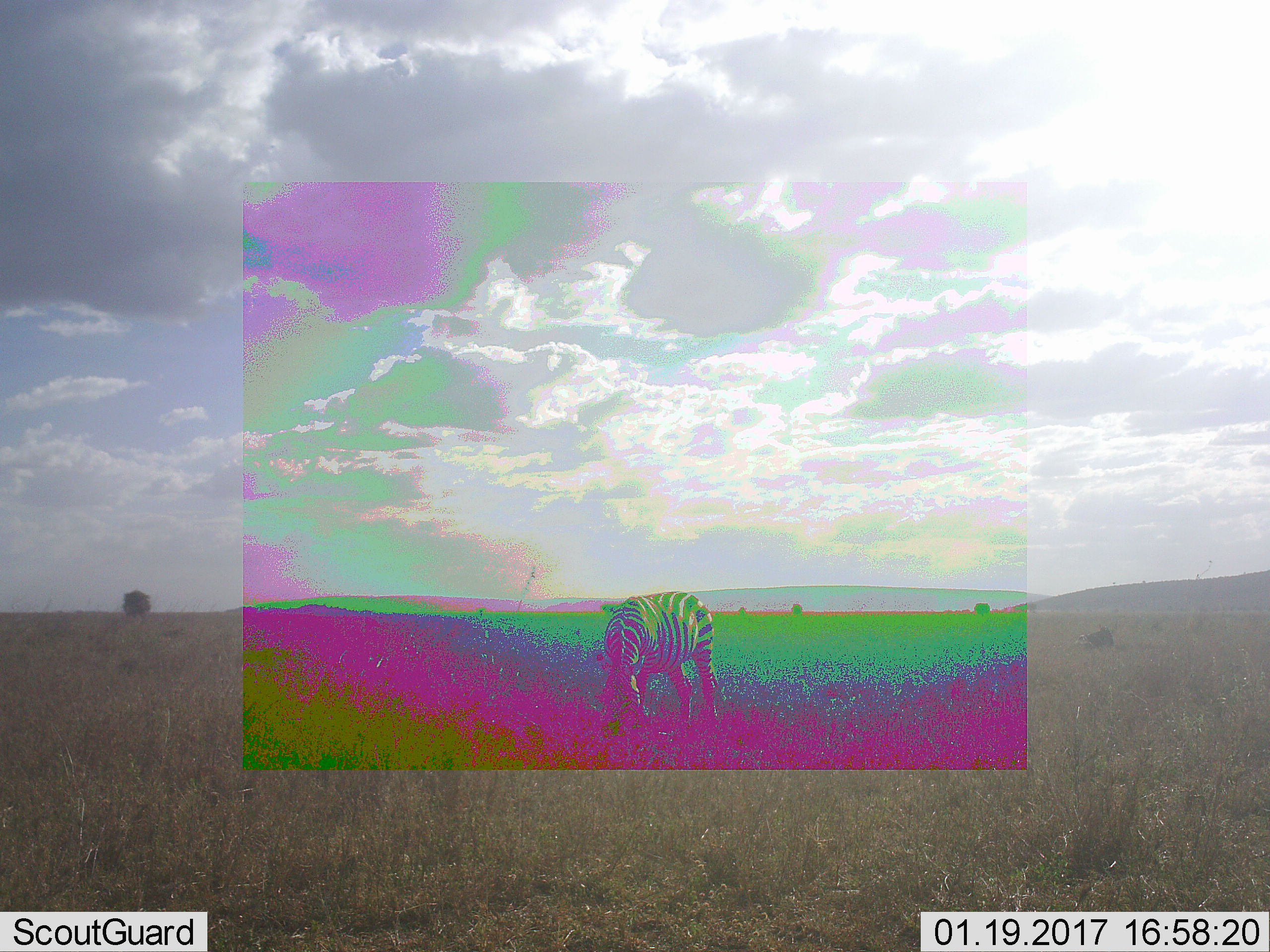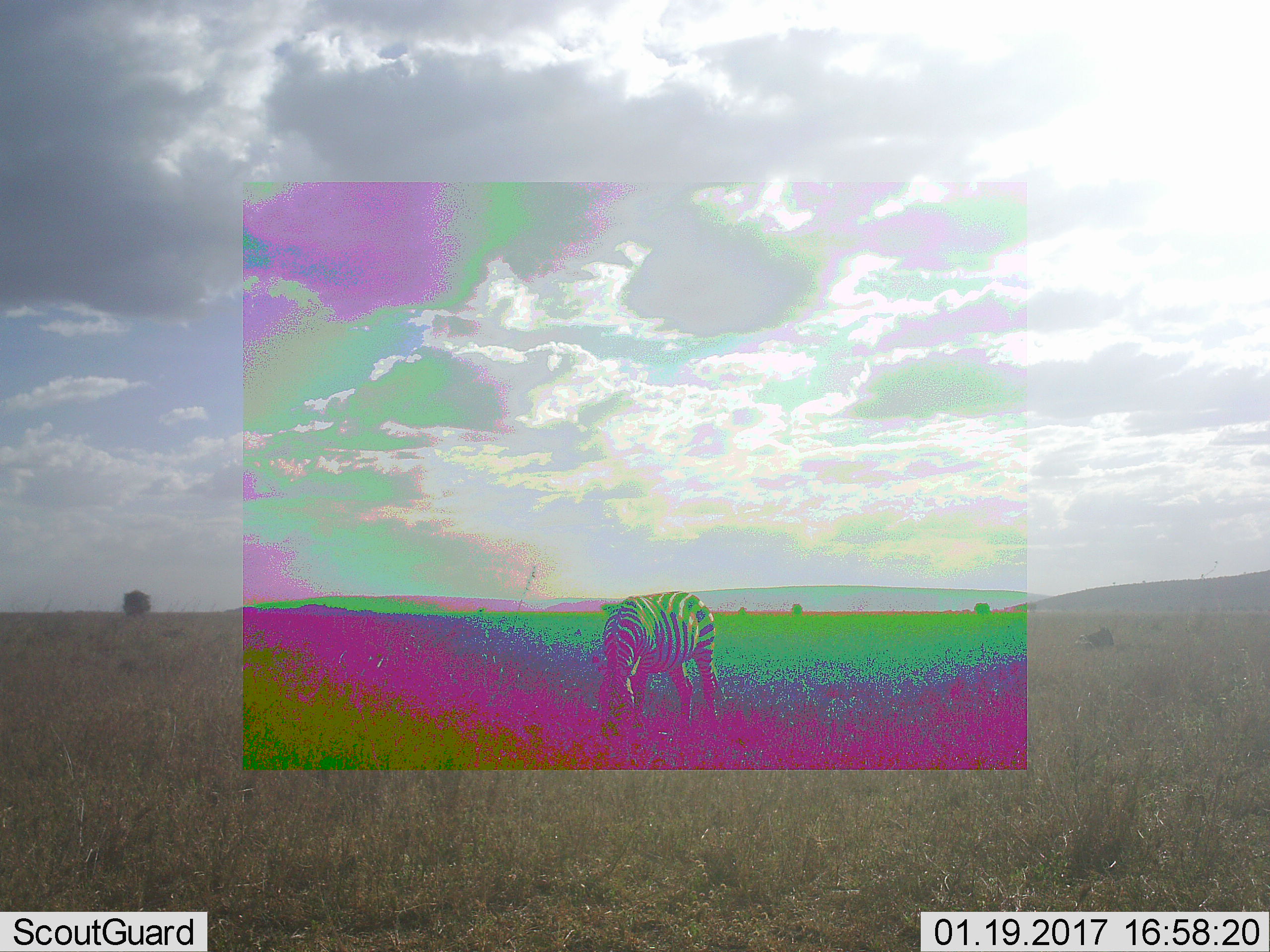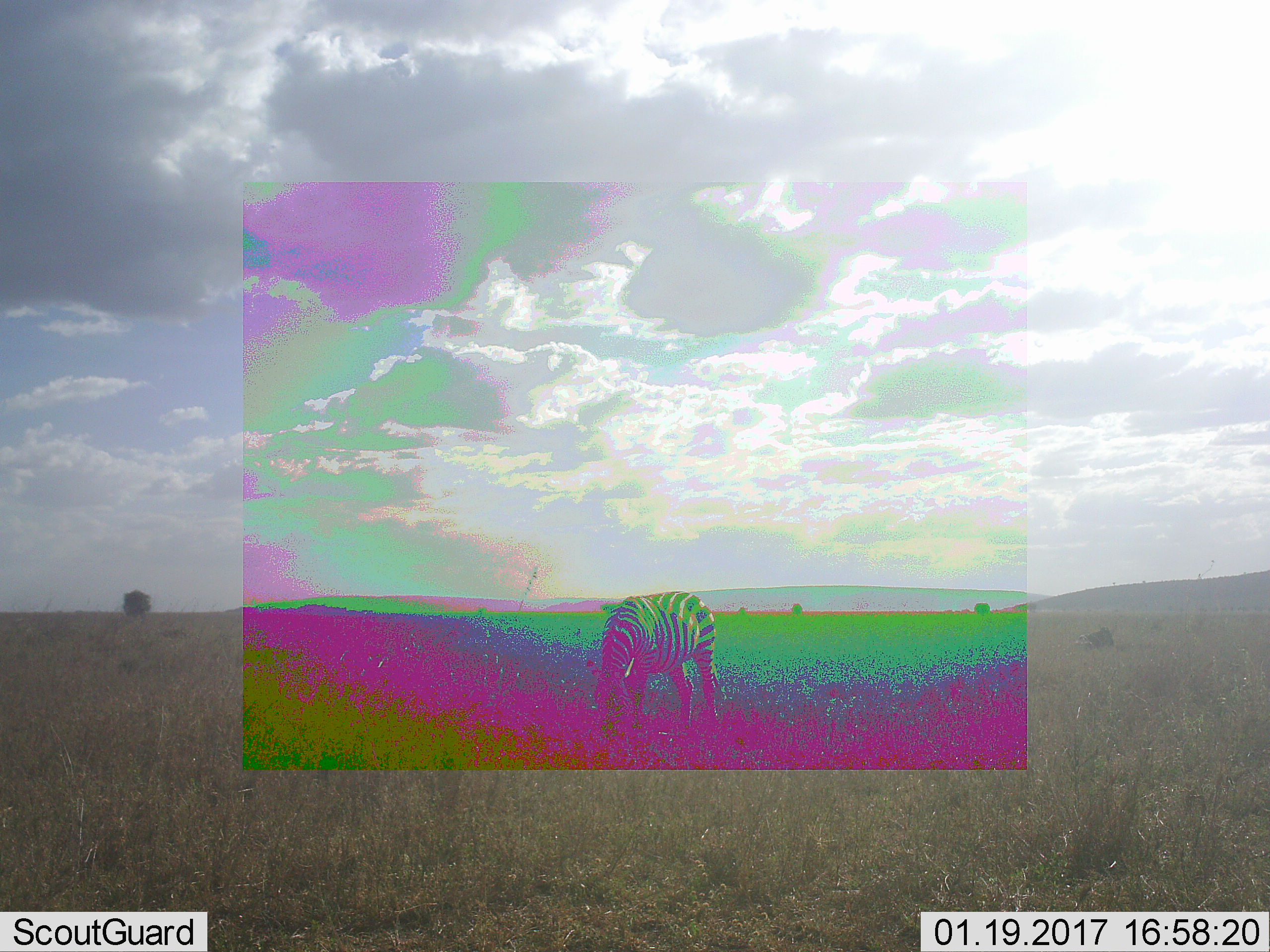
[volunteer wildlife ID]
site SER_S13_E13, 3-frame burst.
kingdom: Animalia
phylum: Chordata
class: Mammalia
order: Perissodactyla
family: Equidae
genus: Equus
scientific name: Equus quagga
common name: plains zebra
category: zebraplains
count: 1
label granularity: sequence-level